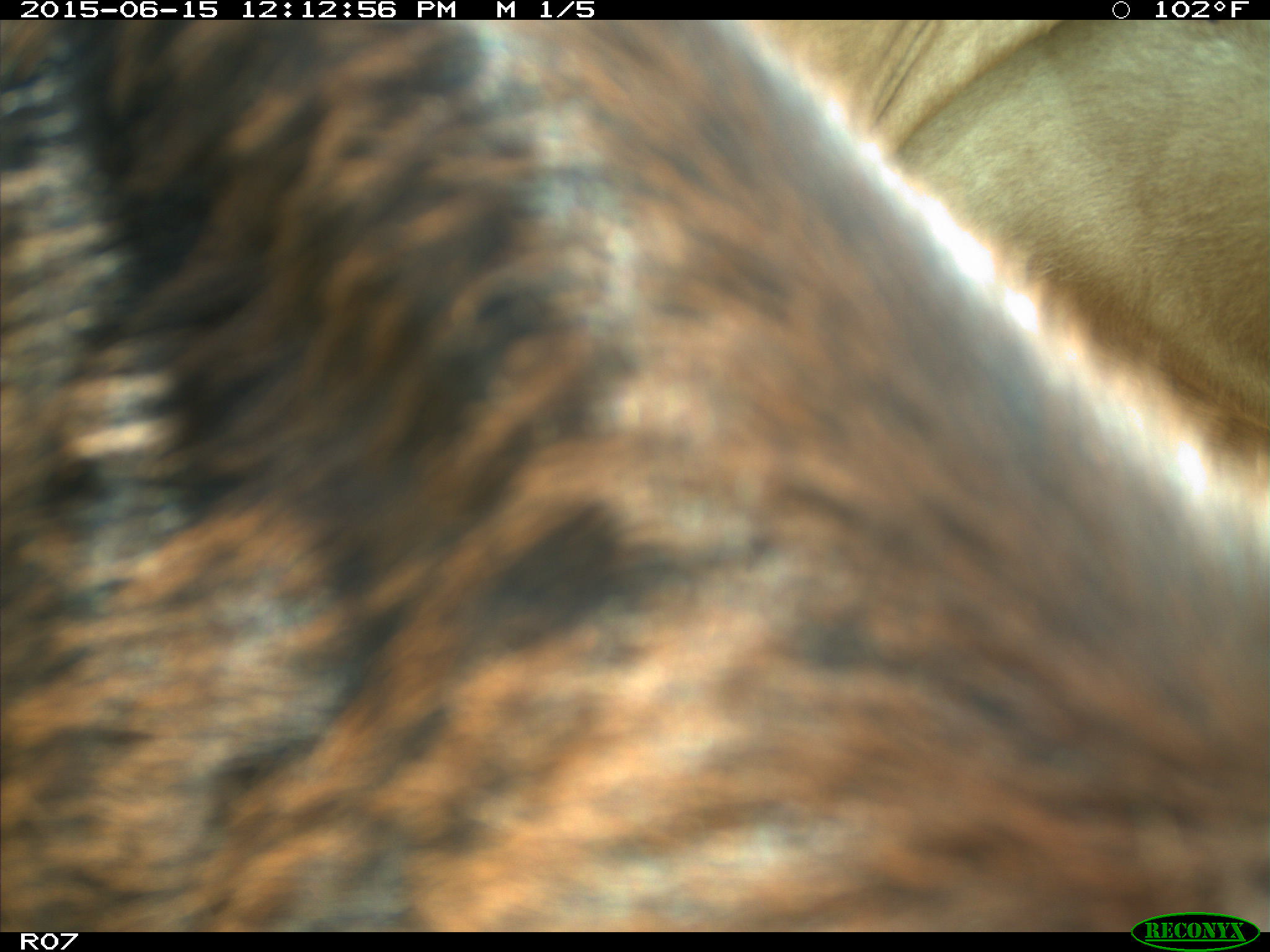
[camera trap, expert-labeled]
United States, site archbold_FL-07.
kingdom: Animalia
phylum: Chordata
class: Mammalia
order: Artiodactyla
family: Bovidae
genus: Bos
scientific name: Bos taurus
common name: domestic cow